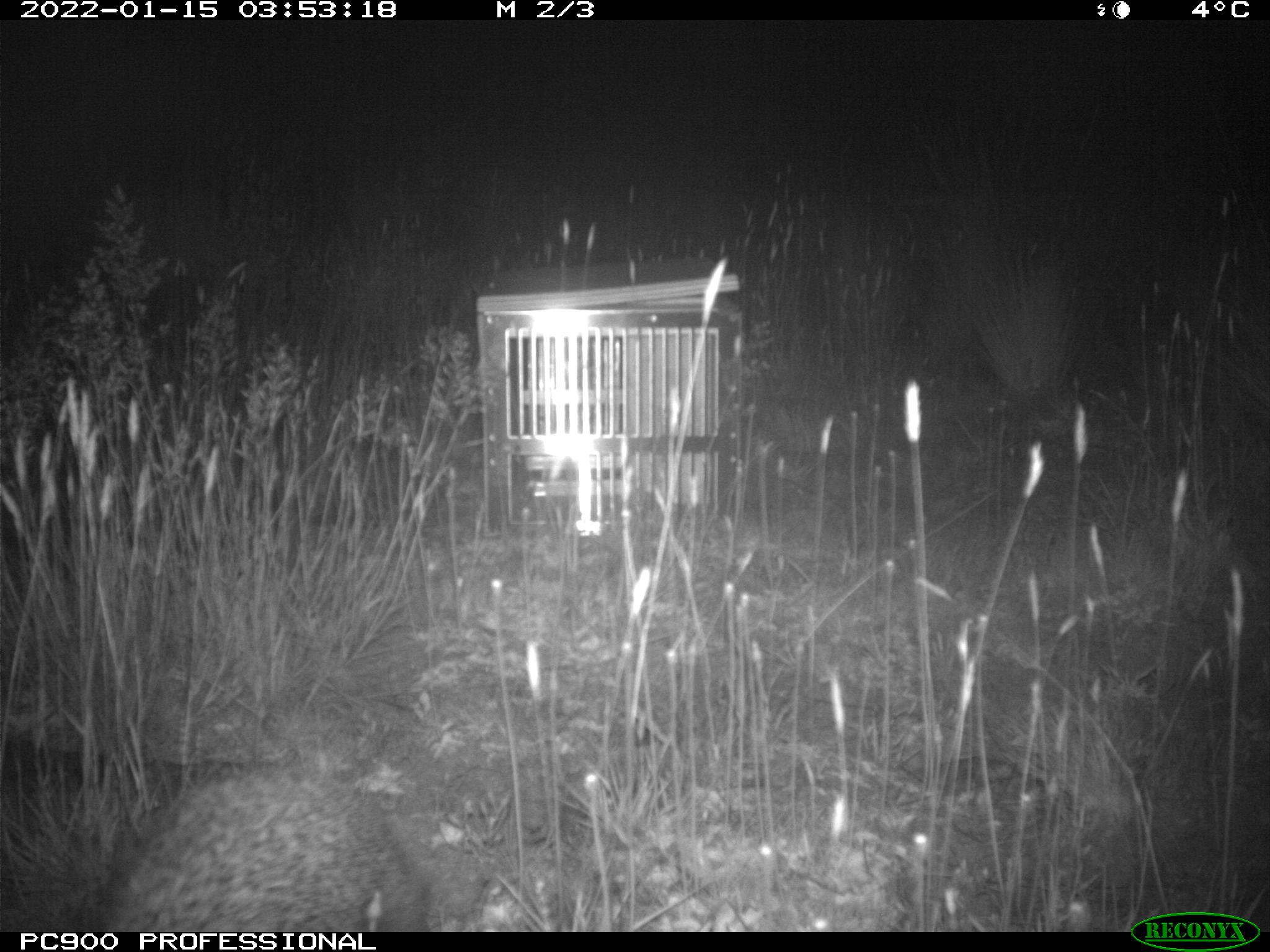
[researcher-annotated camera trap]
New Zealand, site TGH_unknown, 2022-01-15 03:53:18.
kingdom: Animalia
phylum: Chordata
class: Mammalia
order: Eulipotyphla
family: Erinaceidae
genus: Erinaceus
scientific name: Erinaceus europaeus europaeus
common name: european hedgehog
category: hedgehog